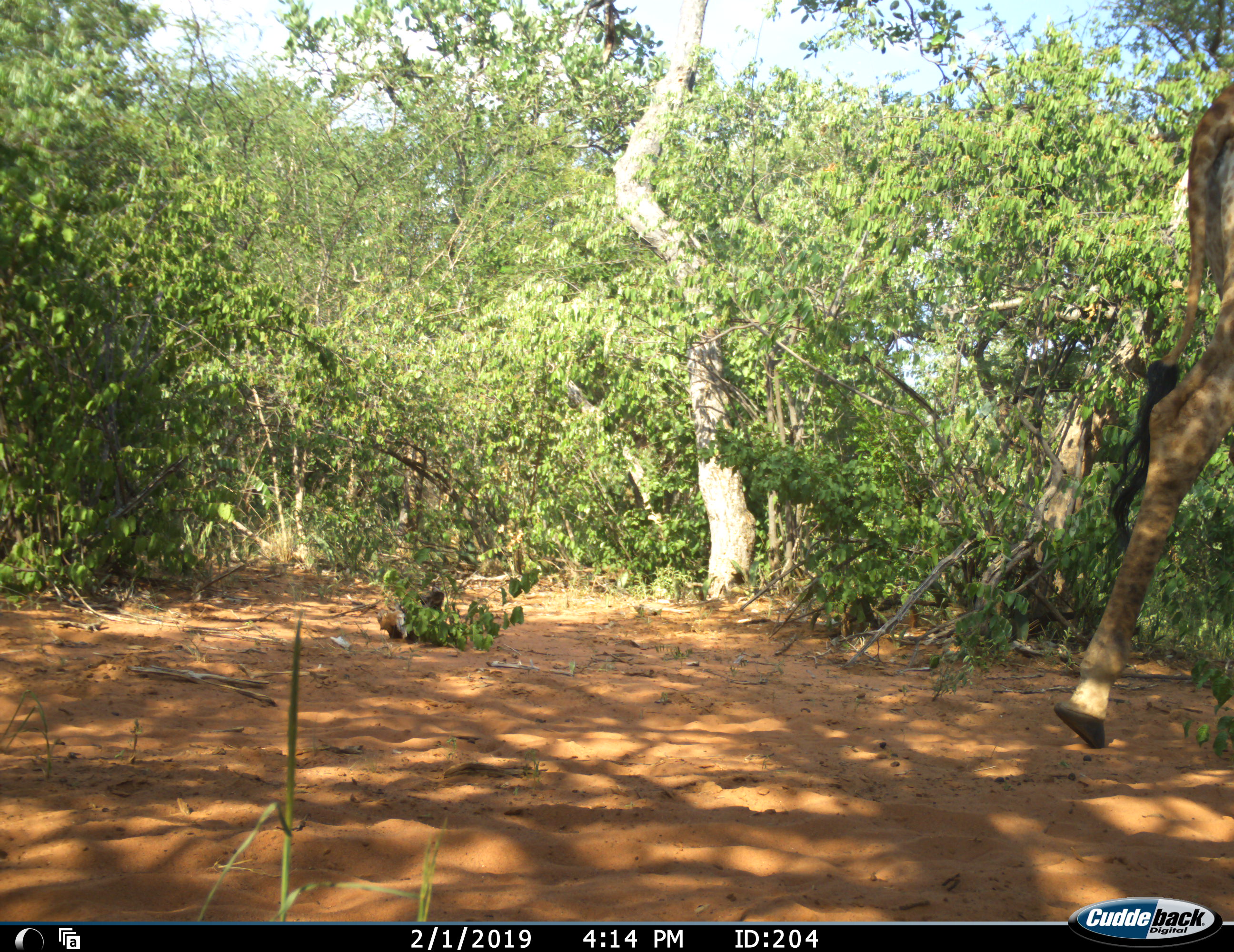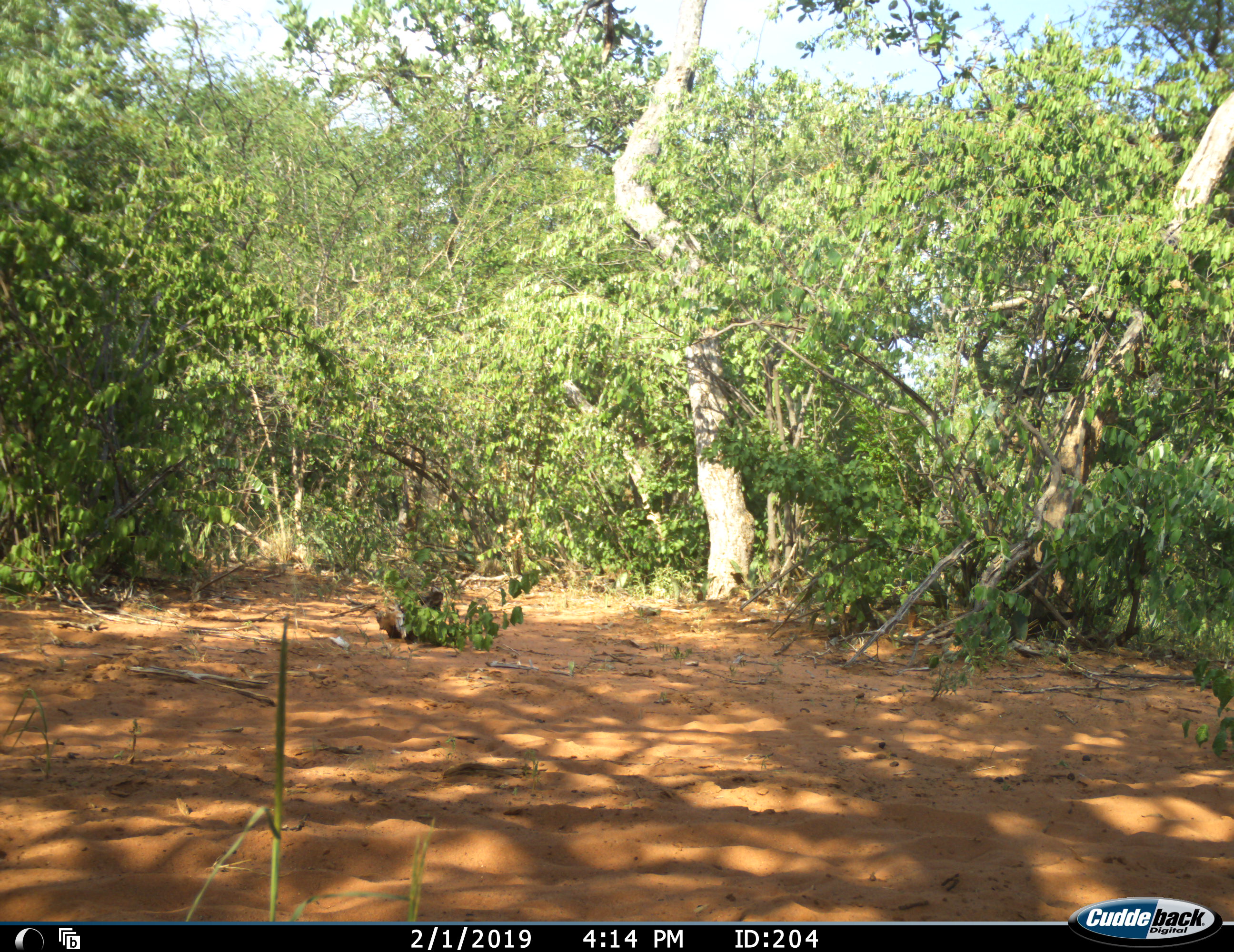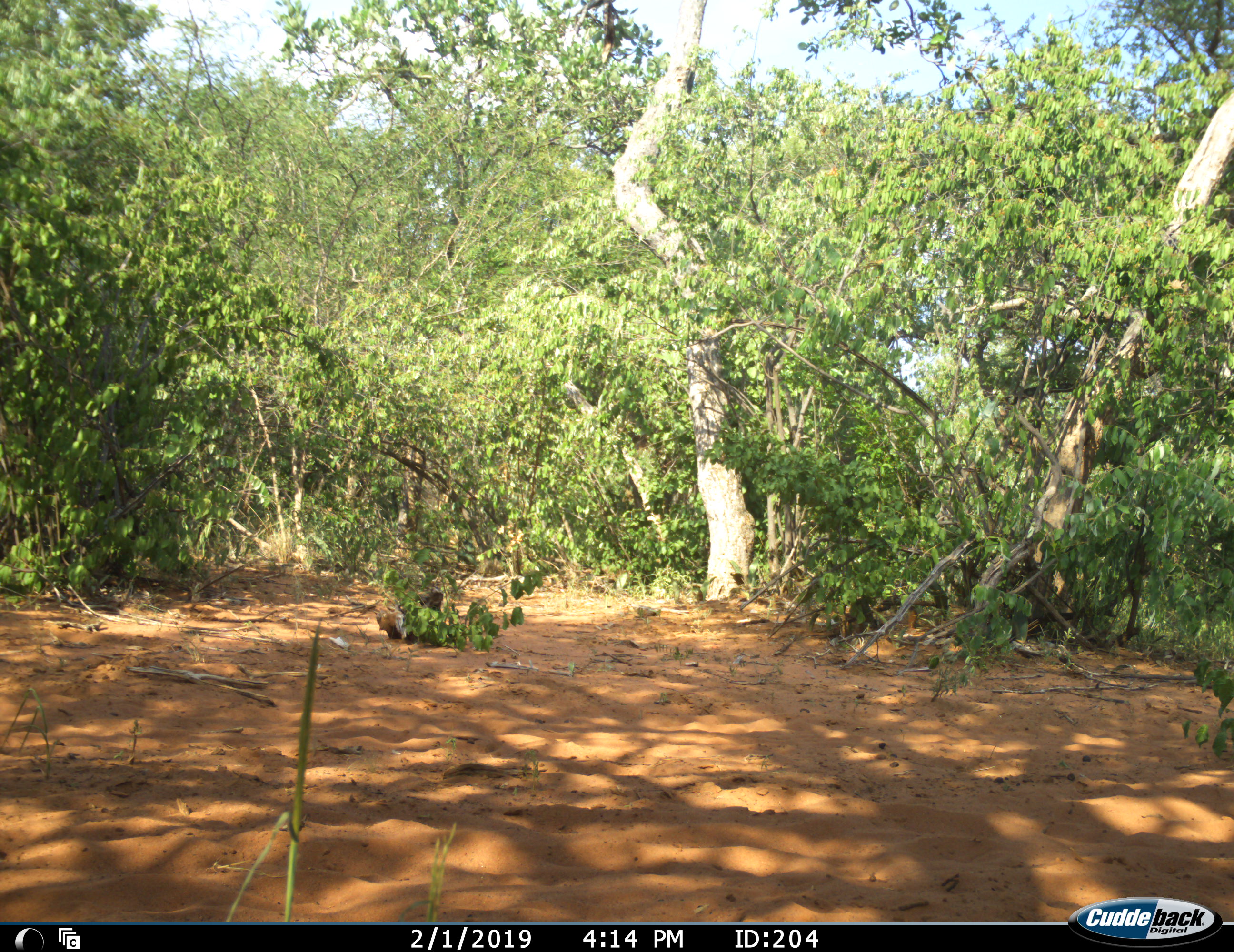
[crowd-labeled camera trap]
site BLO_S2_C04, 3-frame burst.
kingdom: Animalia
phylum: Chordata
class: Mammalia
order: Artiodactyla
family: Giraffidae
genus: Giraffa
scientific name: Giraffa camelopardalis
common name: giraffe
Giraffe (Giraffa camelopardalis), count 1. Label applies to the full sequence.